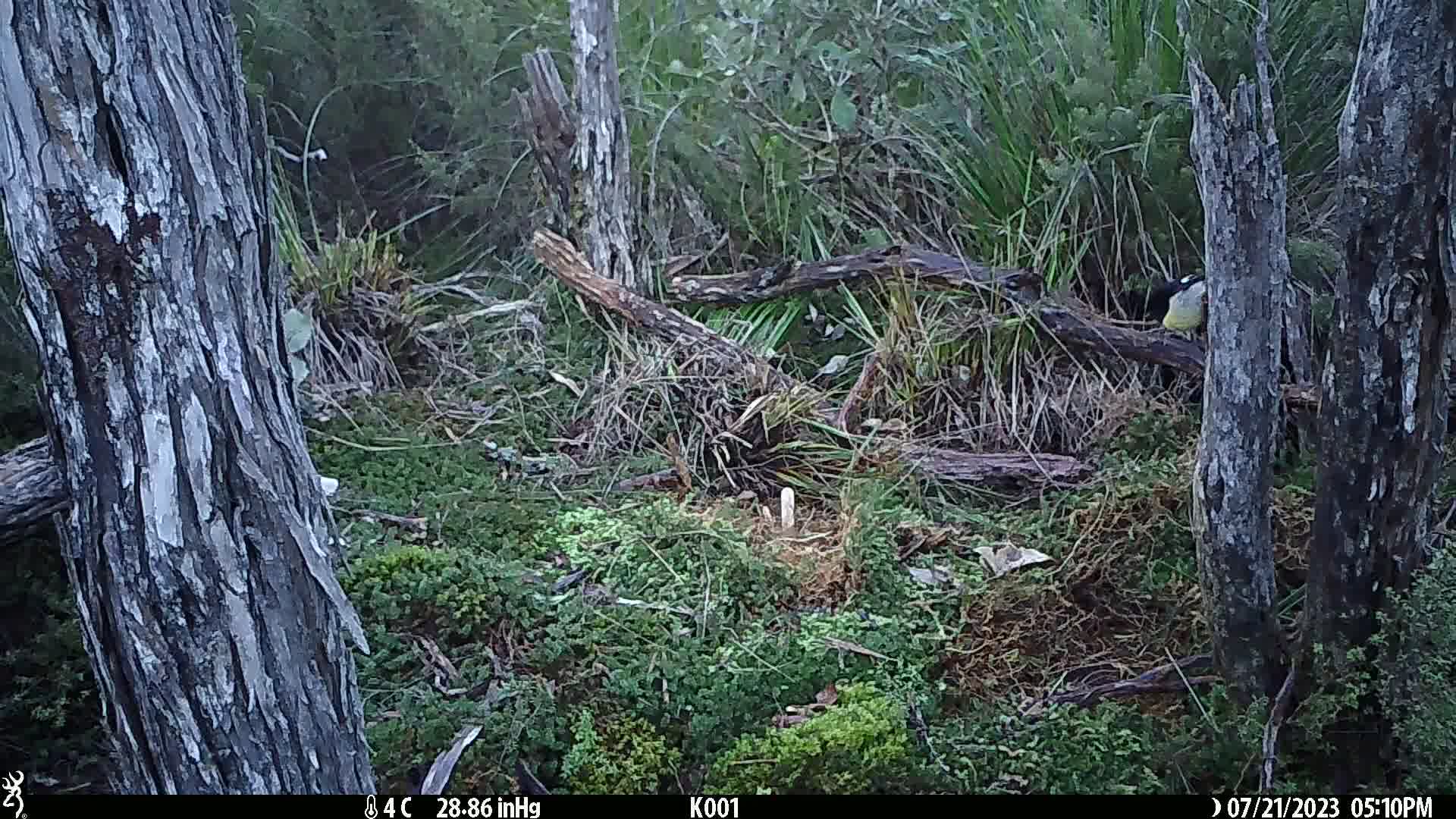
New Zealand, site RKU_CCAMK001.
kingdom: Animalia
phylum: Chordata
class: Aves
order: Passeriformes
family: Petroicidae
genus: Petroica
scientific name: Petroica macrocephala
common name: tomtit